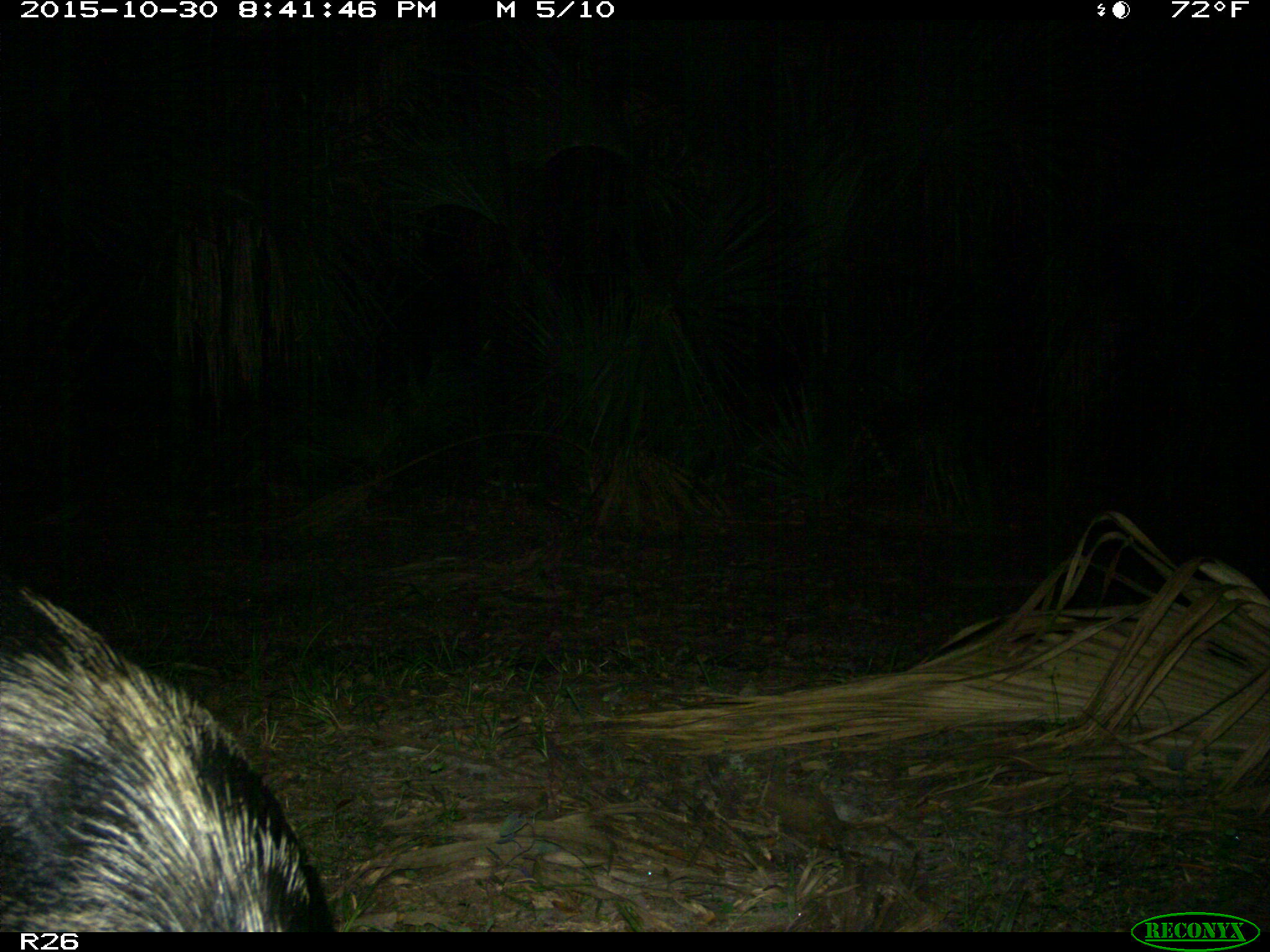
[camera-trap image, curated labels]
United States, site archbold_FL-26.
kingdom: Animalia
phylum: Chordata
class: Mammalia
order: Artiodactyla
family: Suidae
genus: Sus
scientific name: Sus scrofa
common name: wild boar